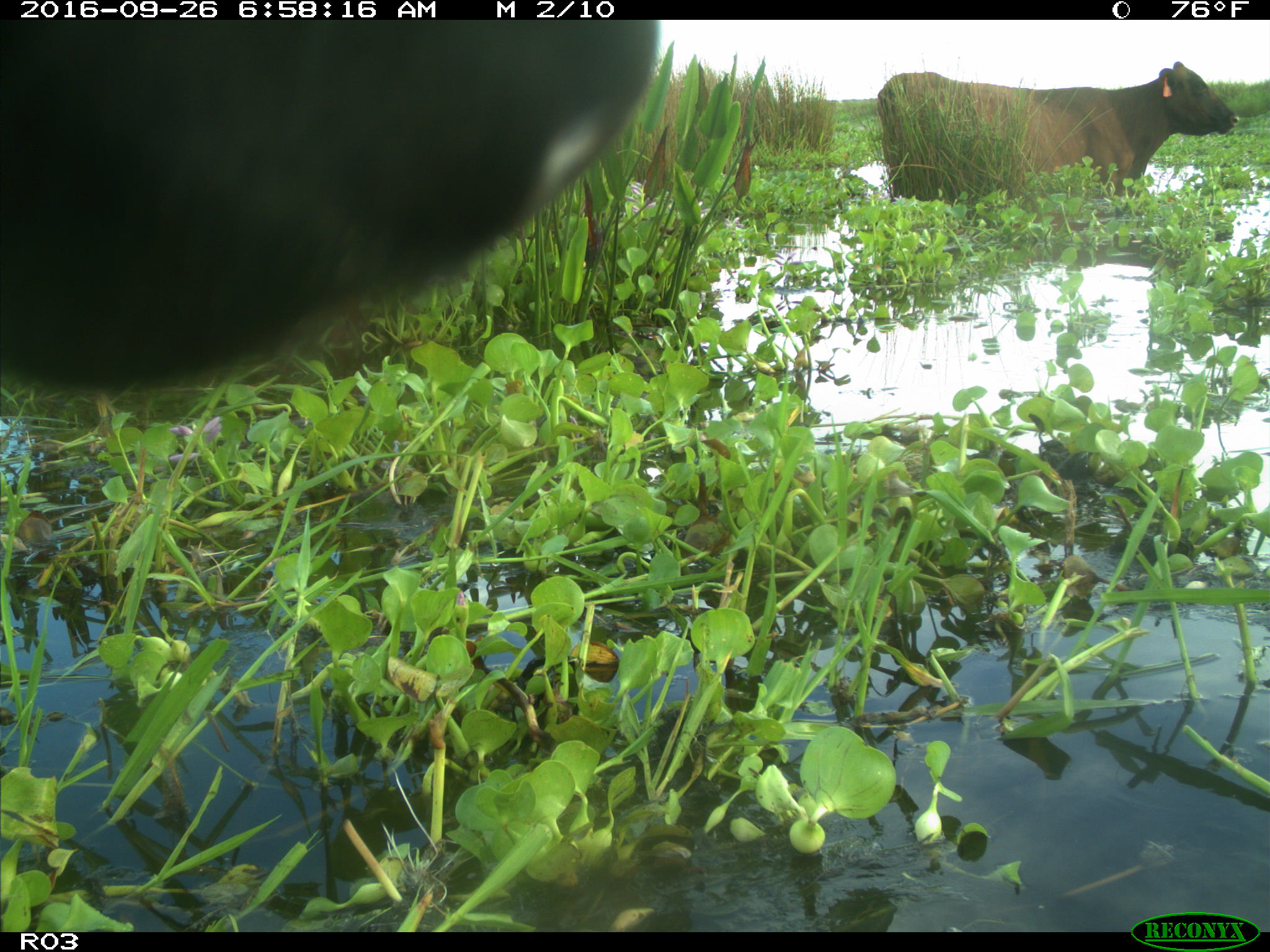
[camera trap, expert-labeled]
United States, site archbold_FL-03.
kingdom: Animalia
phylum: Chordata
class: Mammalia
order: Artiodactyla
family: Bovidae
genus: Bos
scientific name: Bos taurus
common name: domestic cow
Bos taurus (domestic cow).